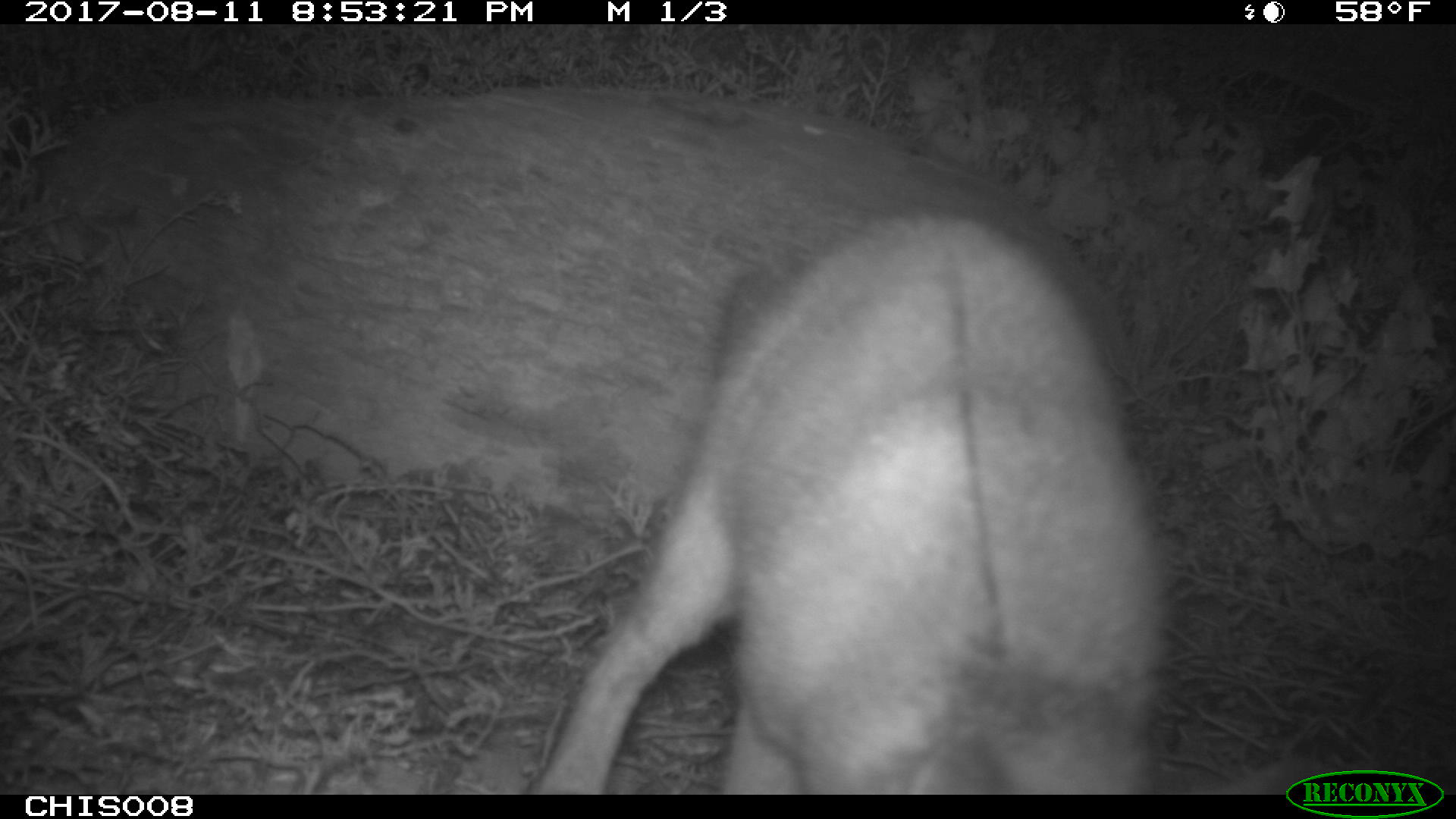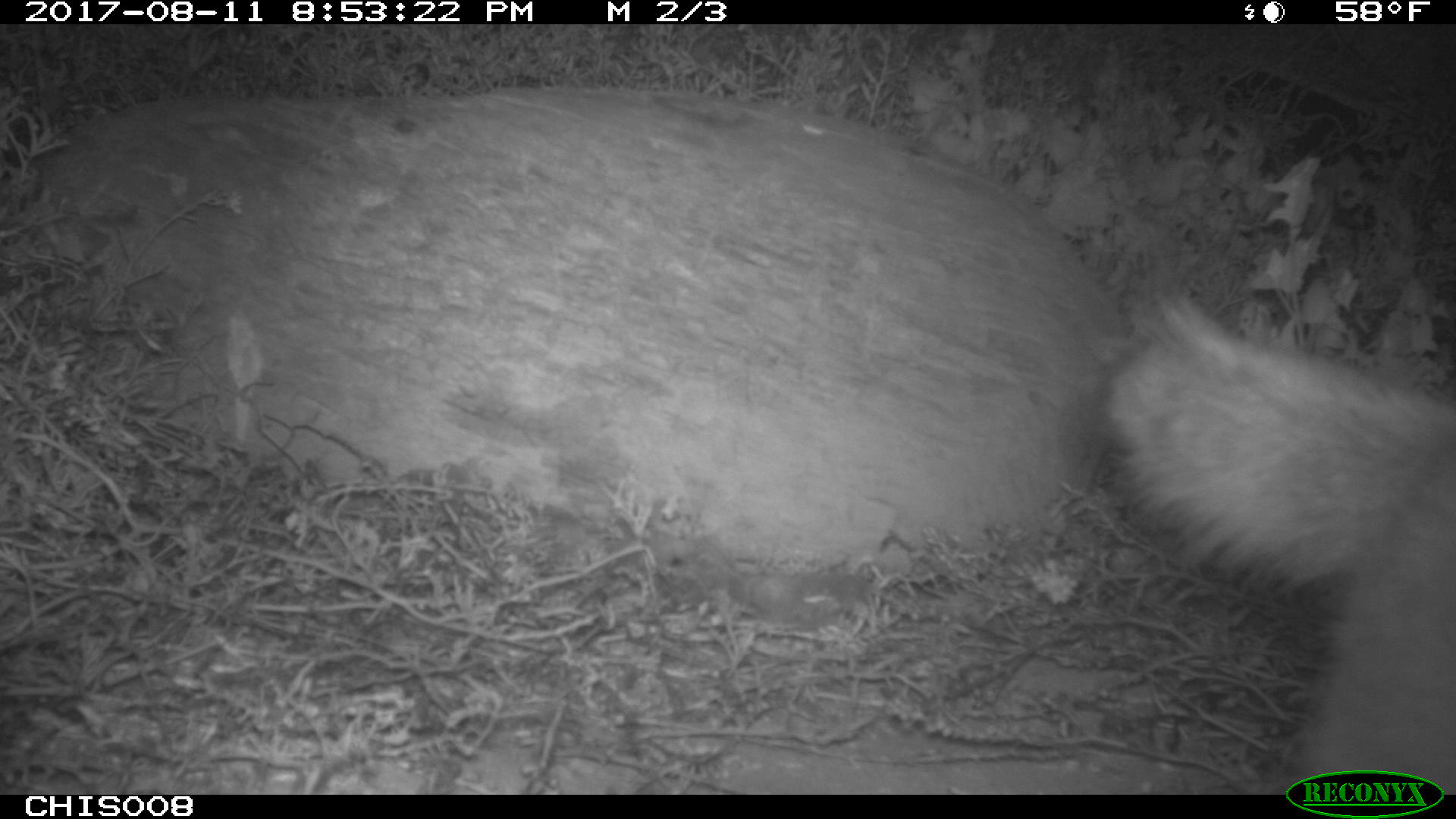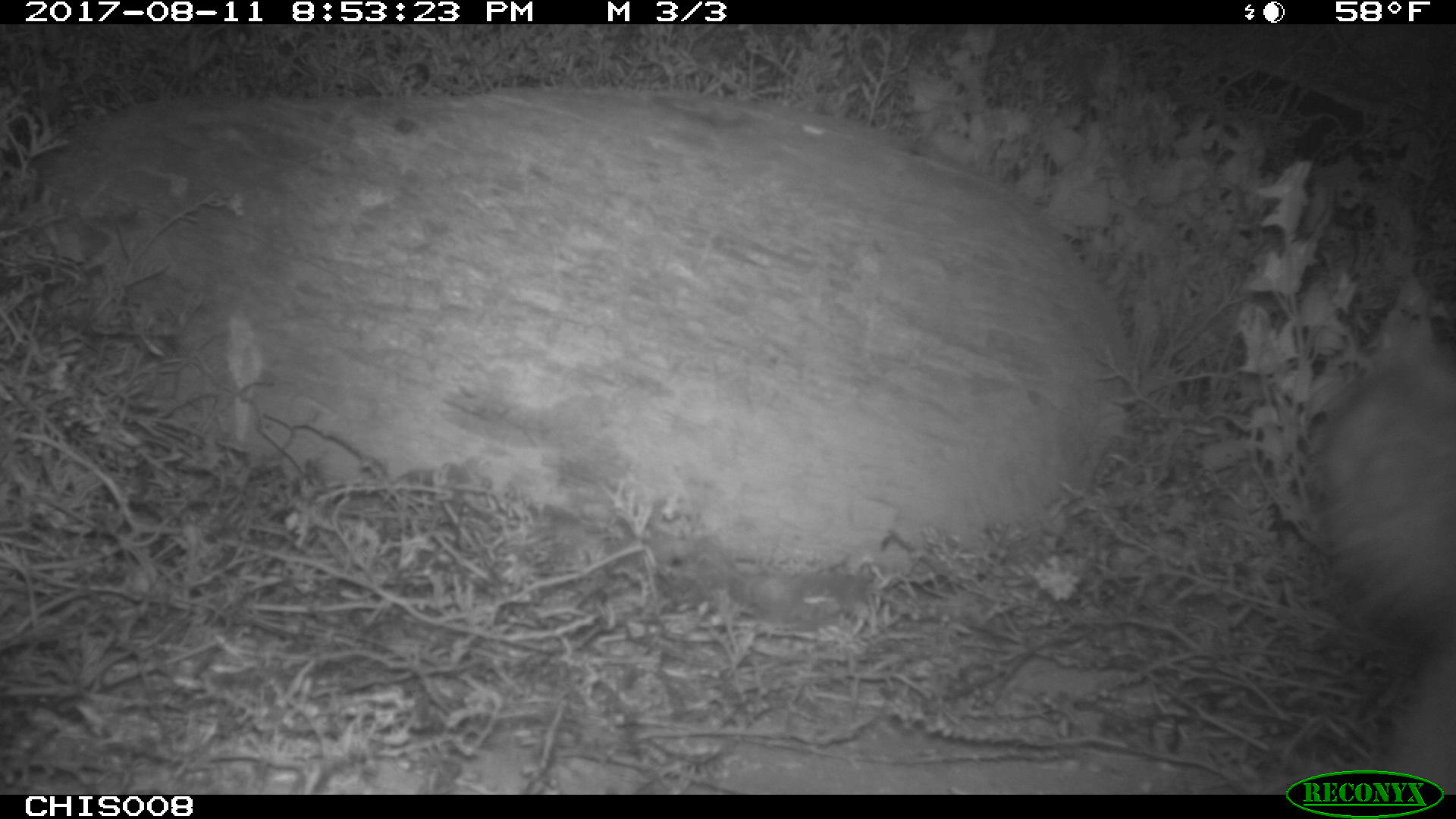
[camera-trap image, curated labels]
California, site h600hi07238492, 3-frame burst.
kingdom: Animalia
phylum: Chordata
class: Mammalia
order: Carnivora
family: Canidae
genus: Urocyon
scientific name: Urocyon littoralis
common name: island fox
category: fox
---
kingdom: Animalia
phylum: Chordata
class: Aves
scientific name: Aves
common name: bird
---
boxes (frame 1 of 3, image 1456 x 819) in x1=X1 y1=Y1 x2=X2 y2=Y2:
fox: x1=521 y1=211 x2=1164 y2=795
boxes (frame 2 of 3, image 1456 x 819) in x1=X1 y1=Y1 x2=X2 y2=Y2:
bird: x1=1094 y1=291 x2=1455 y2=793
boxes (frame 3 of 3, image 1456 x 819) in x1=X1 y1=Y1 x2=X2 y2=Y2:
fox: x1=1318 y1=347 x2=1453 y2=792